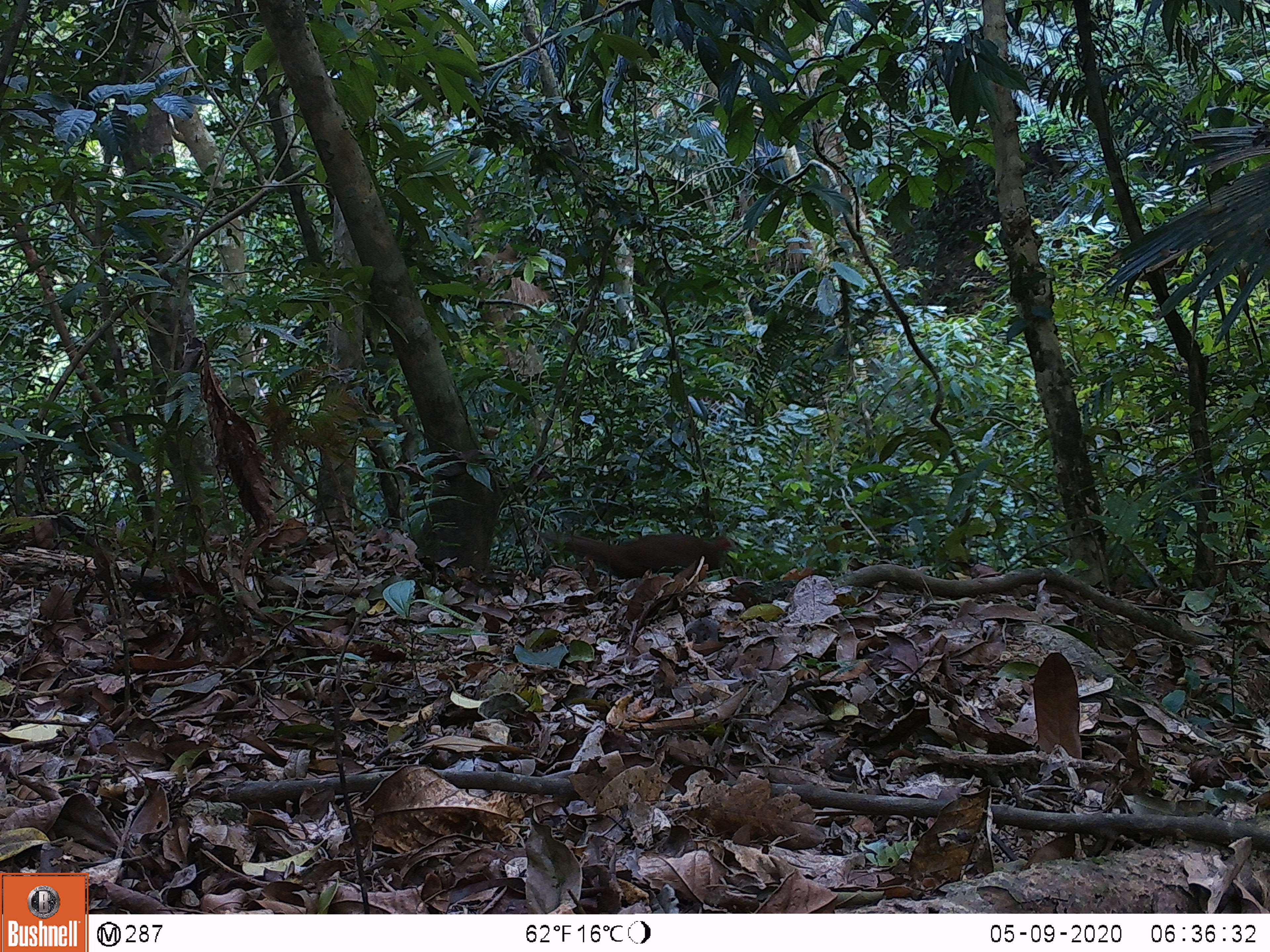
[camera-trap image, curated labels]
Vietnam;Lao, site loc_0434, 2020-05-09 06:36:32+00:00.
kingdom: Animalia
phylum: Chordata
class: Aves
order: Galliformes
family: Phasianidae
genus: Lophura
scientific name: Lophura nycthemera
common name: silver pheasant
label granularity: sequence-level